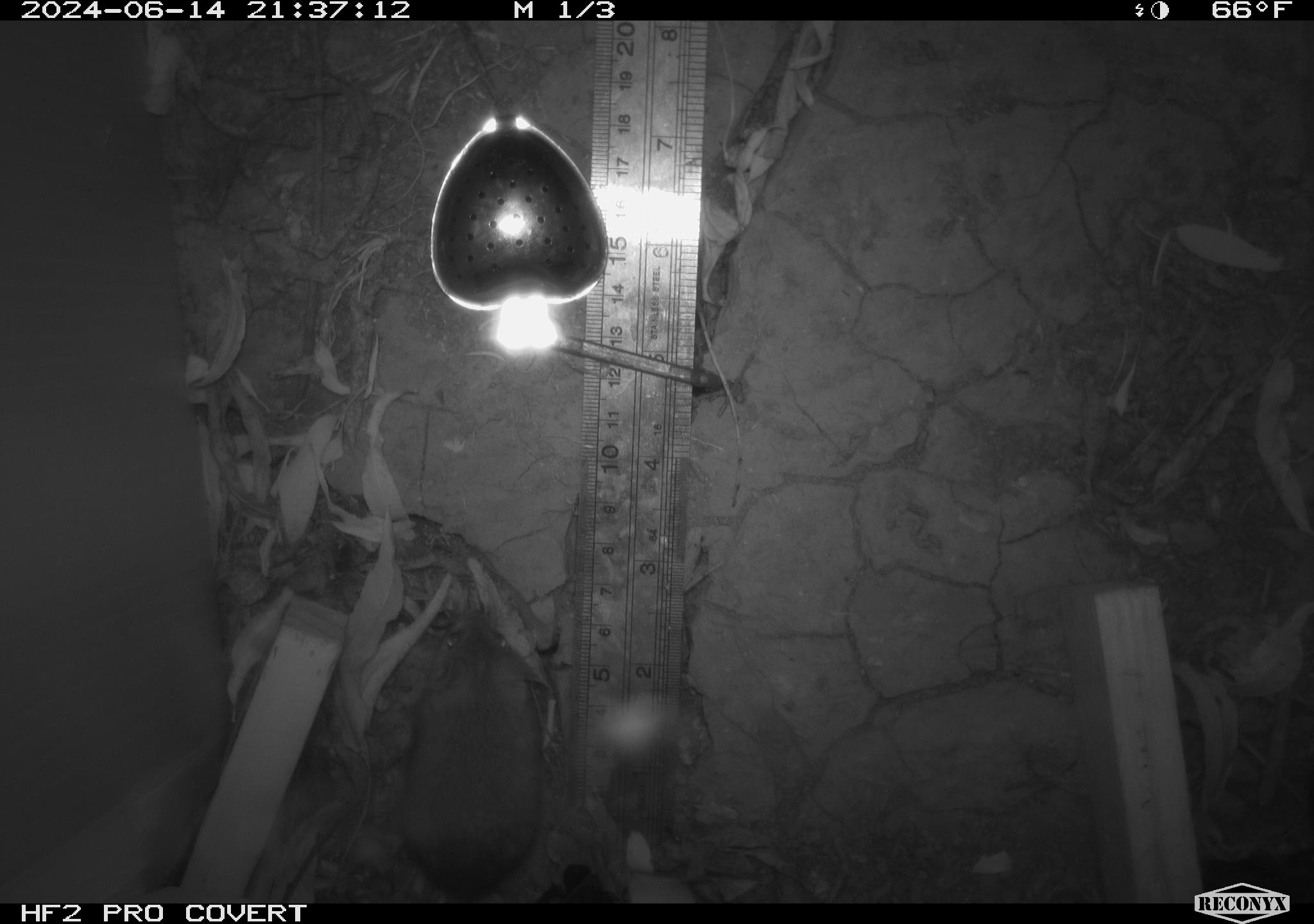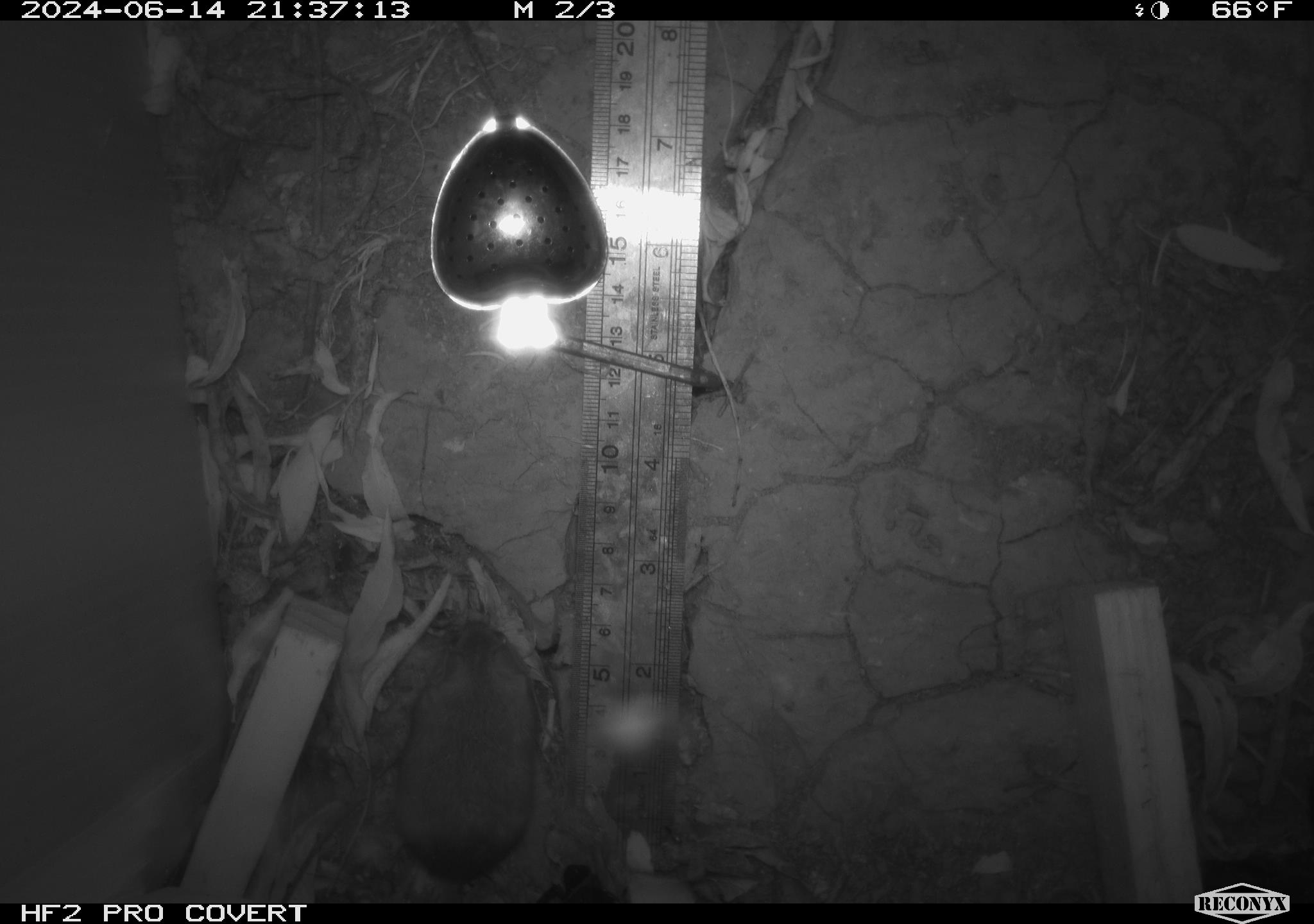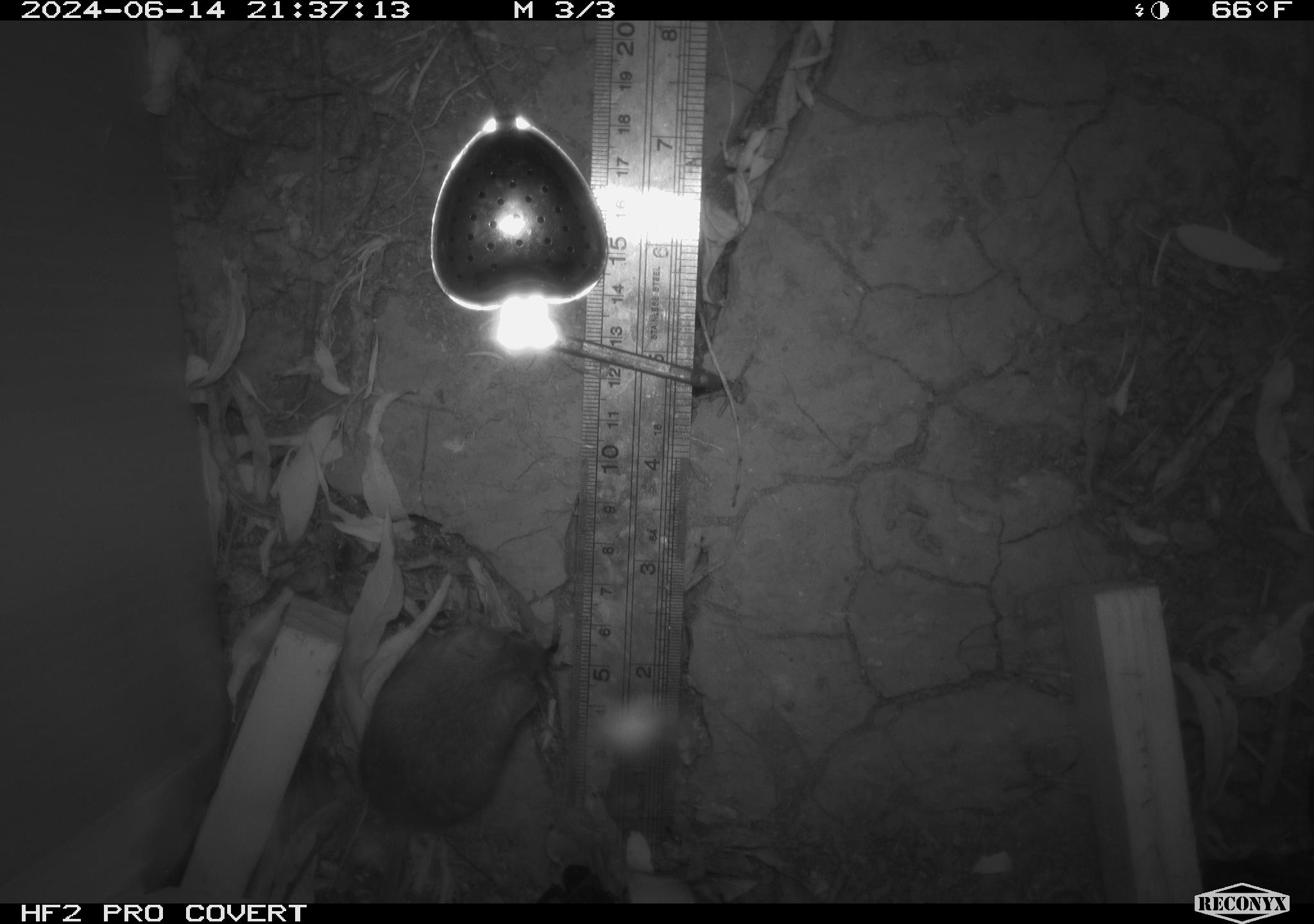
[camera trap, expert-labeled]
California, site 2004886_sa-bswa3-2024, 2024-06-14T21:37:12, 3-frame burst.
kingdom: Animalia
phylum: Chordata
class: Mammalia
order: Rodentia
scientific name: Rodentia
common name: mouse species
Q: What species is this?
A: Mouse species (Rodentia).